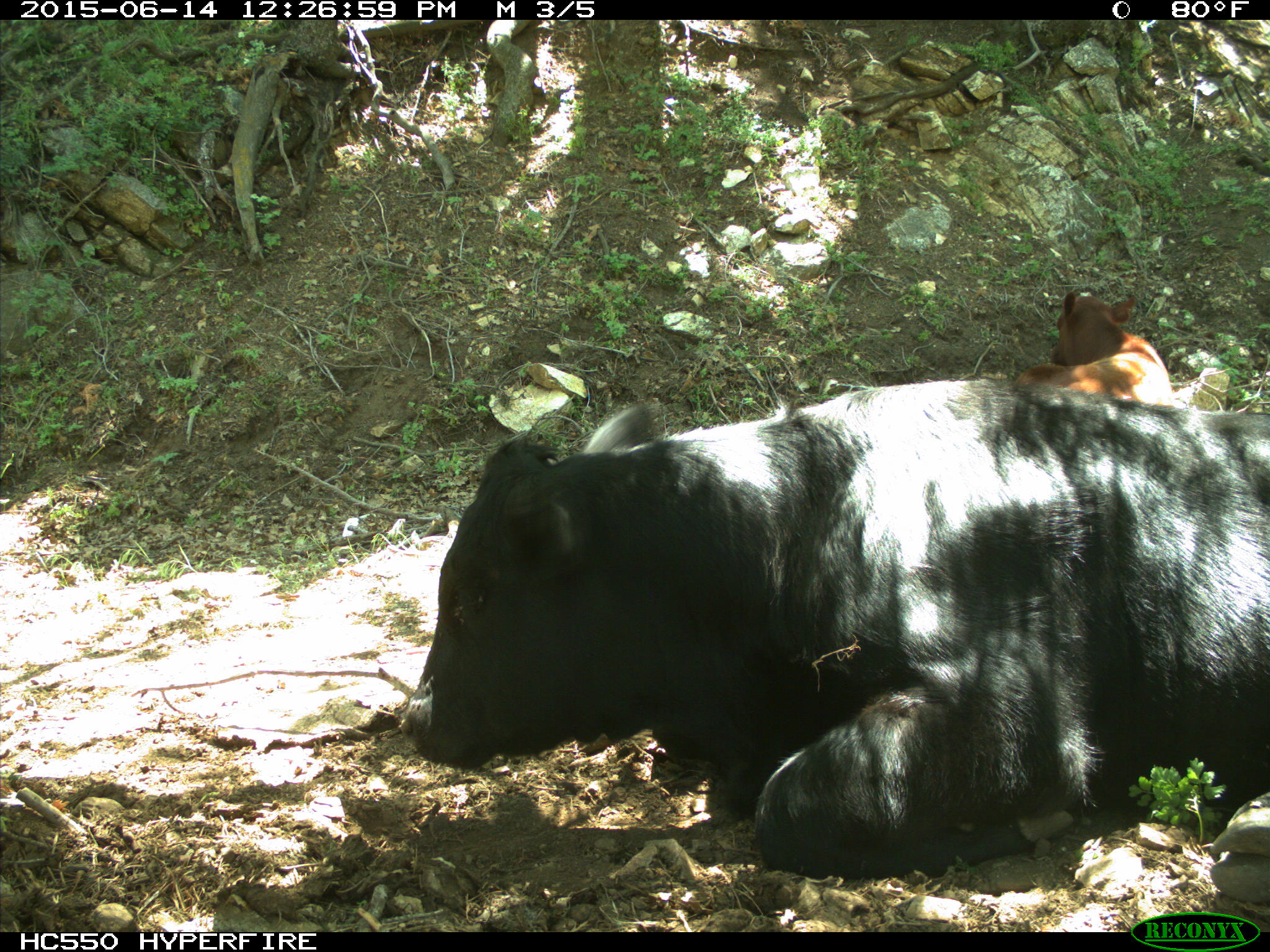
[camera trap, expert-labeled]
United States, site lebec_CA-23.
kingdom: Animalia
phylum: Chordata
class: Mammalia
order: Artiodactyla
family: Bovidae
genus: Bos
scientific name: Bos taurus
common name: domestic cow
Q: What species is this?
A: Bos taurus (domestic cow).